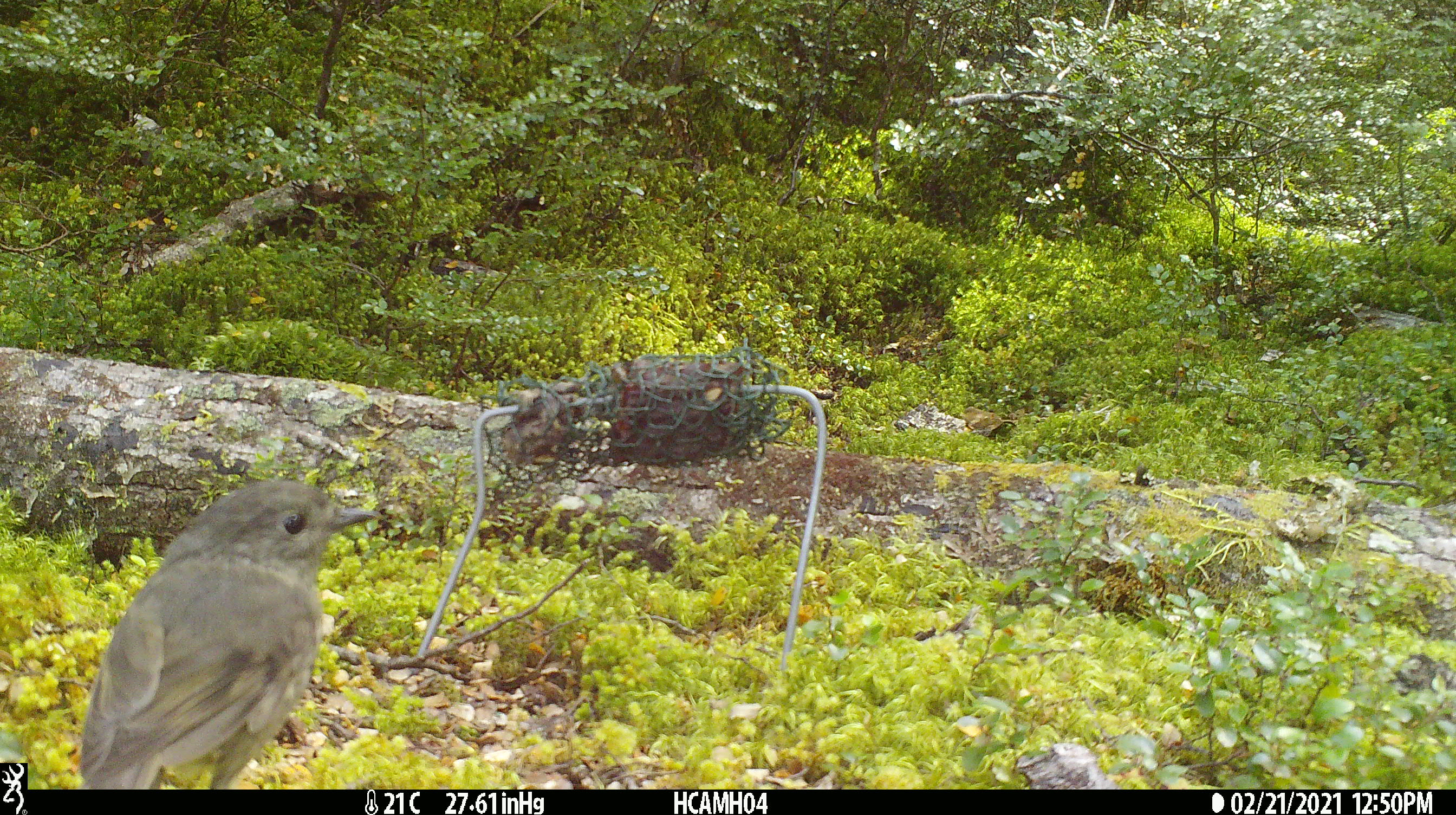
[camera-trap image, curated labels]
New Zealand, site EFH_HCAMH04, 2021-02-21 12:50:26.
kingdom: Animalia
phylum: Chordata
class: Aves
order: Passeriformes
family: Petroicidae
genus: Petroica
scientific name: Petroica australis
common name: new zealand robin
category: robin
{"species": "robin (new zealand robin) (Petroica australis)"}